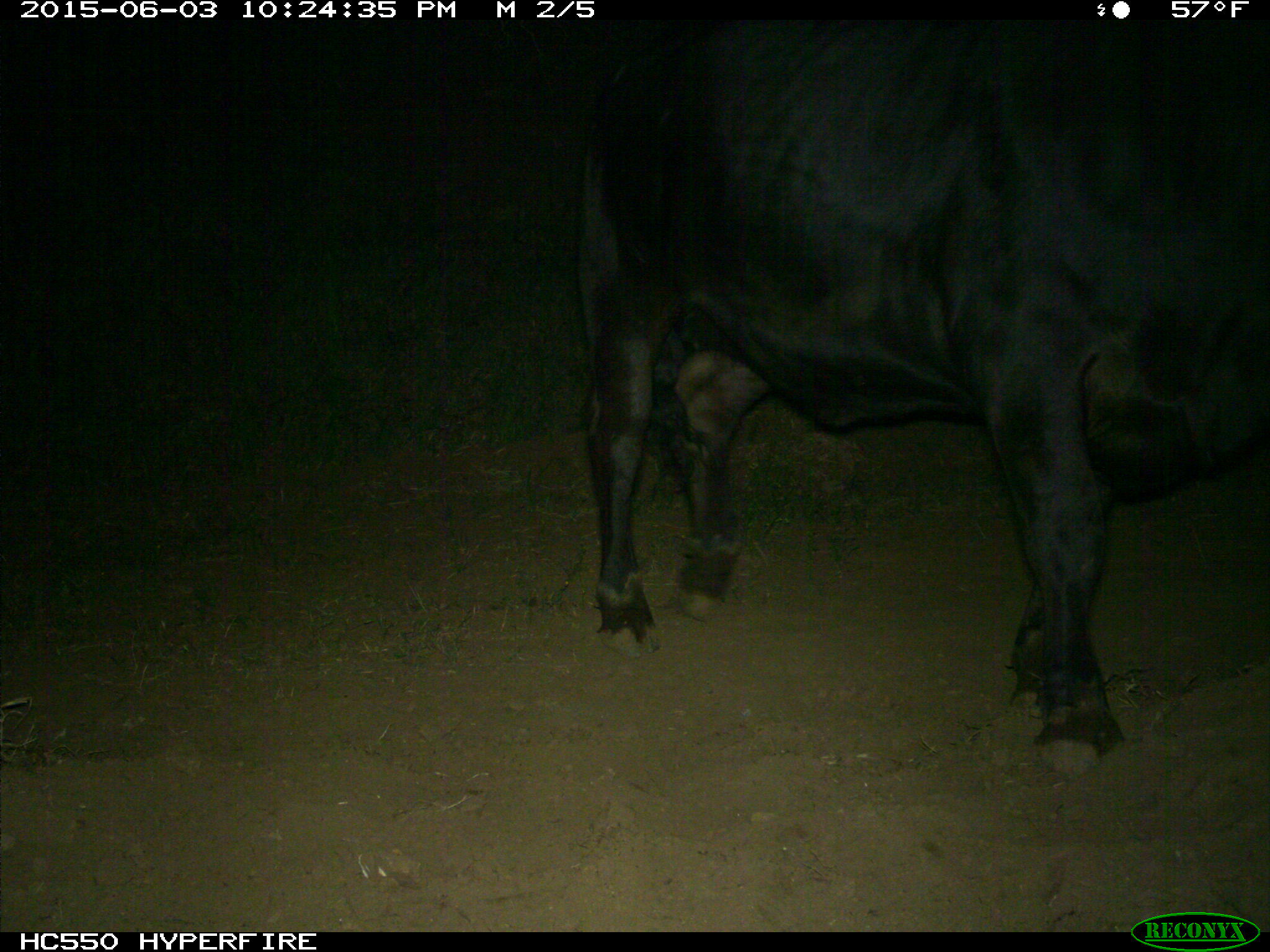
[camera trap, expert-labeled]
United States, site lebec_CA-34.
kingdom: Animalia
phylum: Chordata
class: Mammalia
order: Artiodactyla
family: Bovidae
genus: Bos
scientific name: Bos taurus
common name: domestic cow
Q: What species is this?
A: Bos taurus (domestic cow).